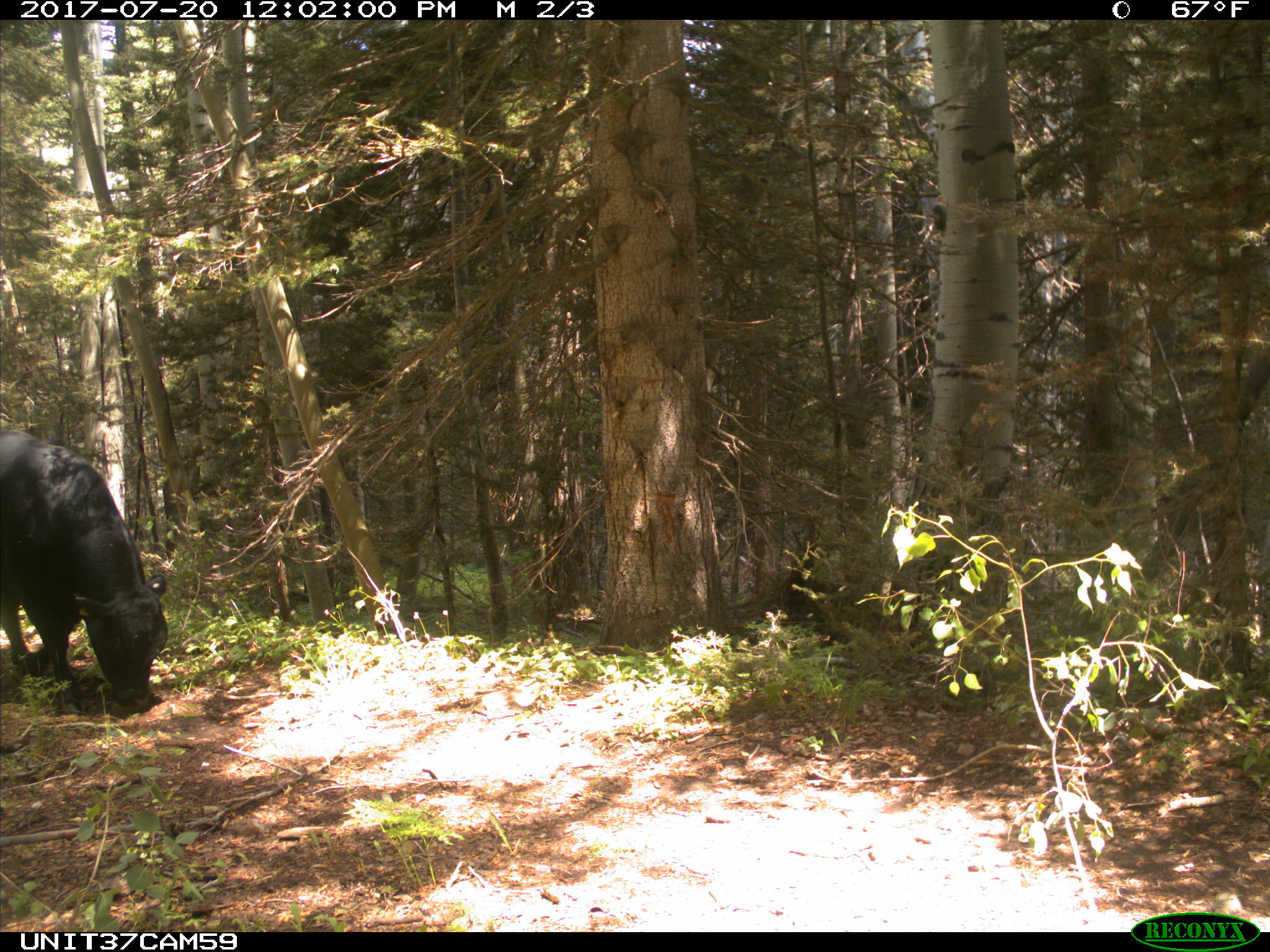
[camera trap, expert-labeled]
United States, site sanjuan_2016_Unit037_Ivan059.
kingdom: Animalia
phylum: Chordata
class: Mammalia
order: Artiodactyla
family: Bovidae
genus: Bos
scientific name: Bos taurus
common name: domestic cow